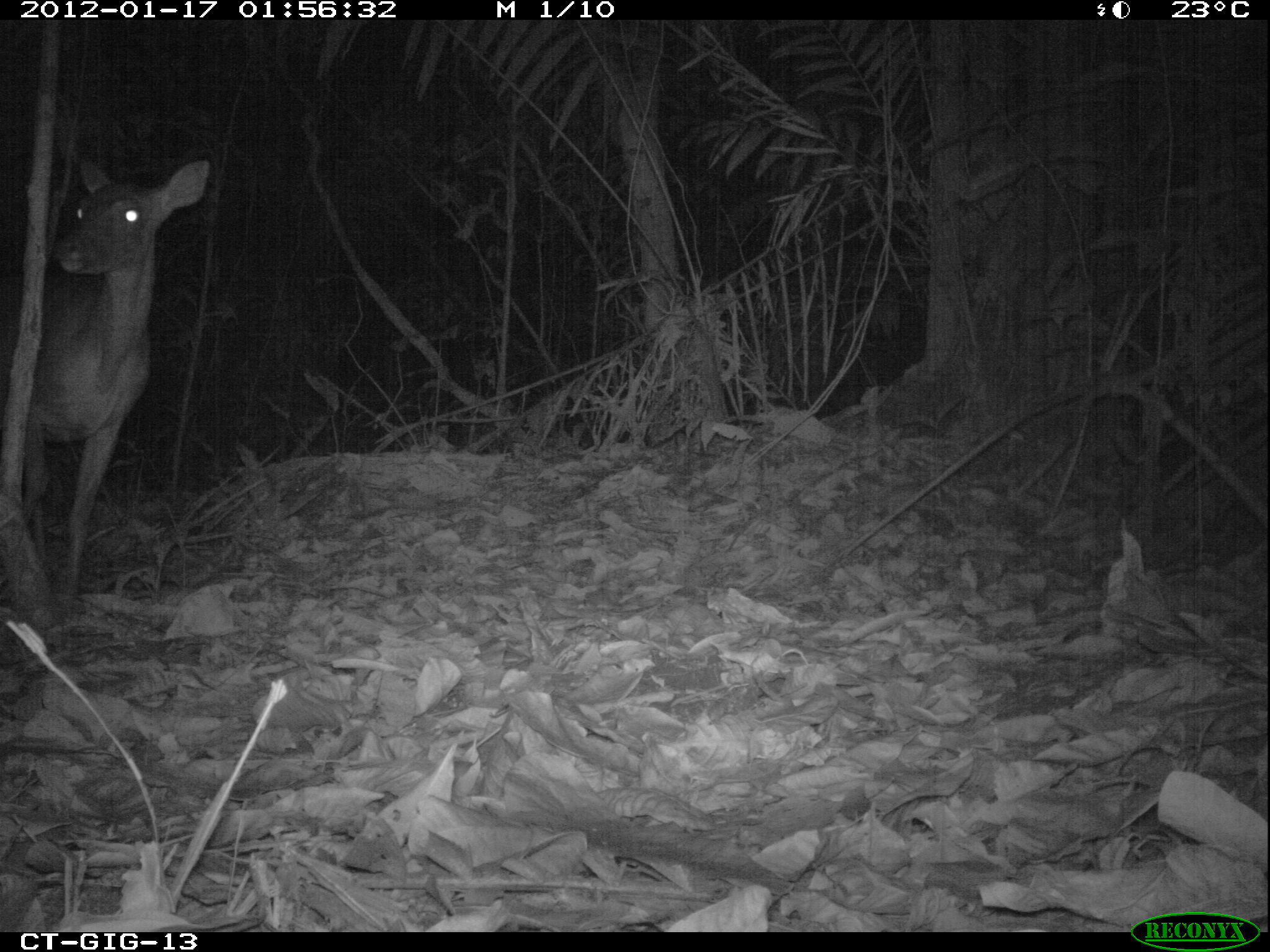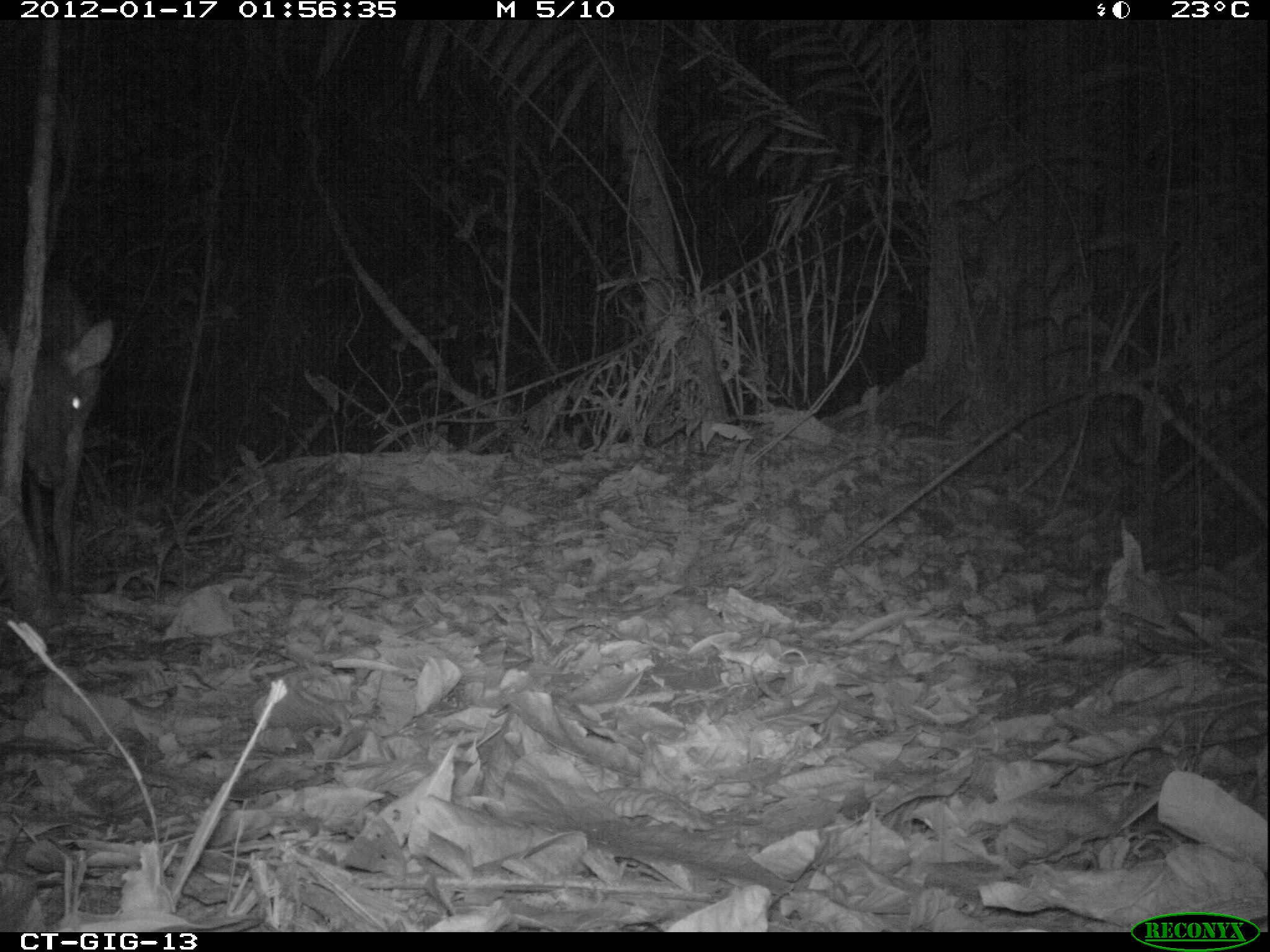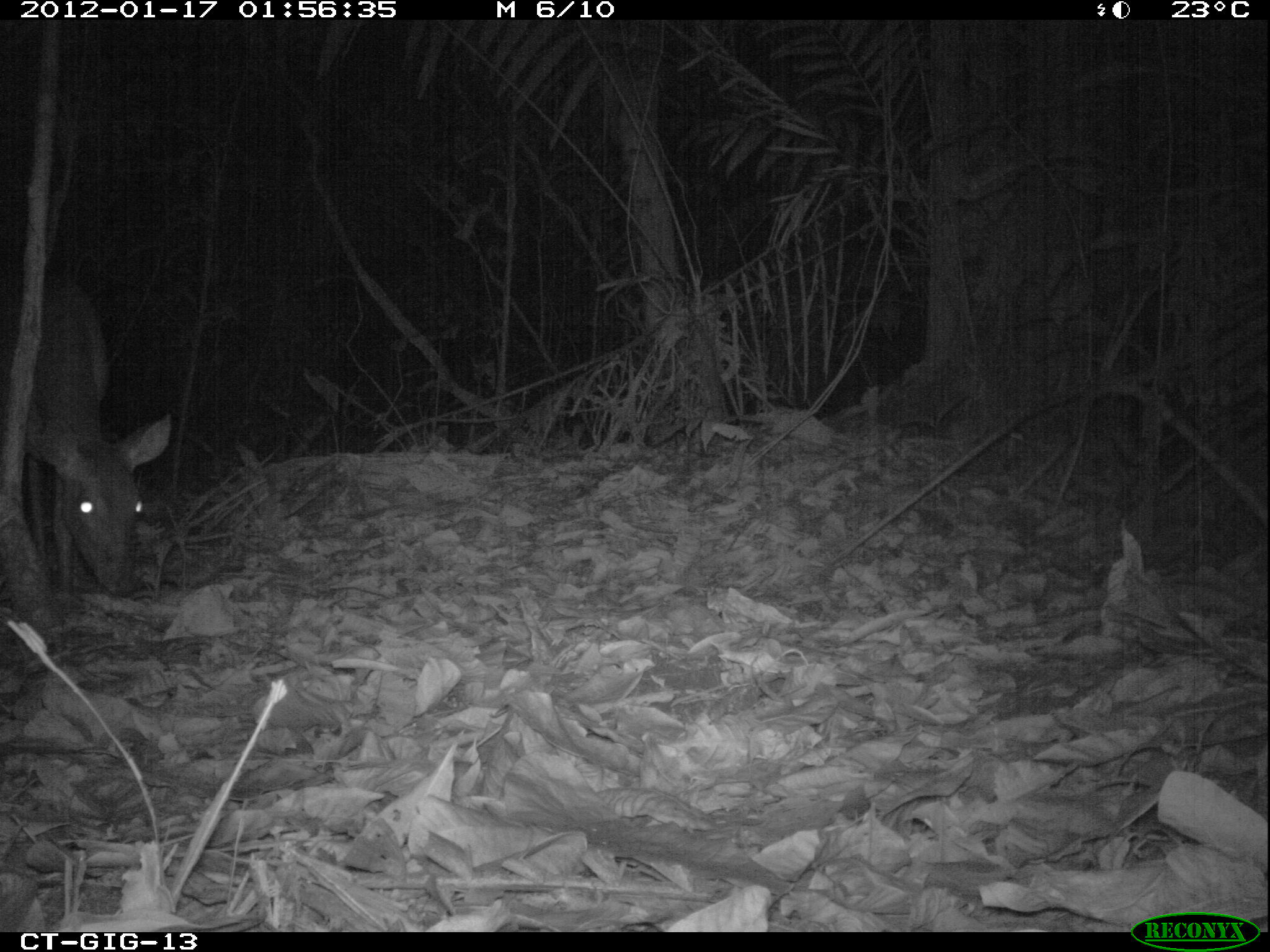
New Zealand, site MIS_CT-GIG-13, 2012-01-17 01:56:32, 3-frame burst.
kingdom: Animalia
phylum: Chordata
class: Mammalia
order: Artiodactyla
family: Cervidae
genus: Odocoileus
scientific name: Odocoileus virginianus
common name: white-tailed deer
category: white tailed deer